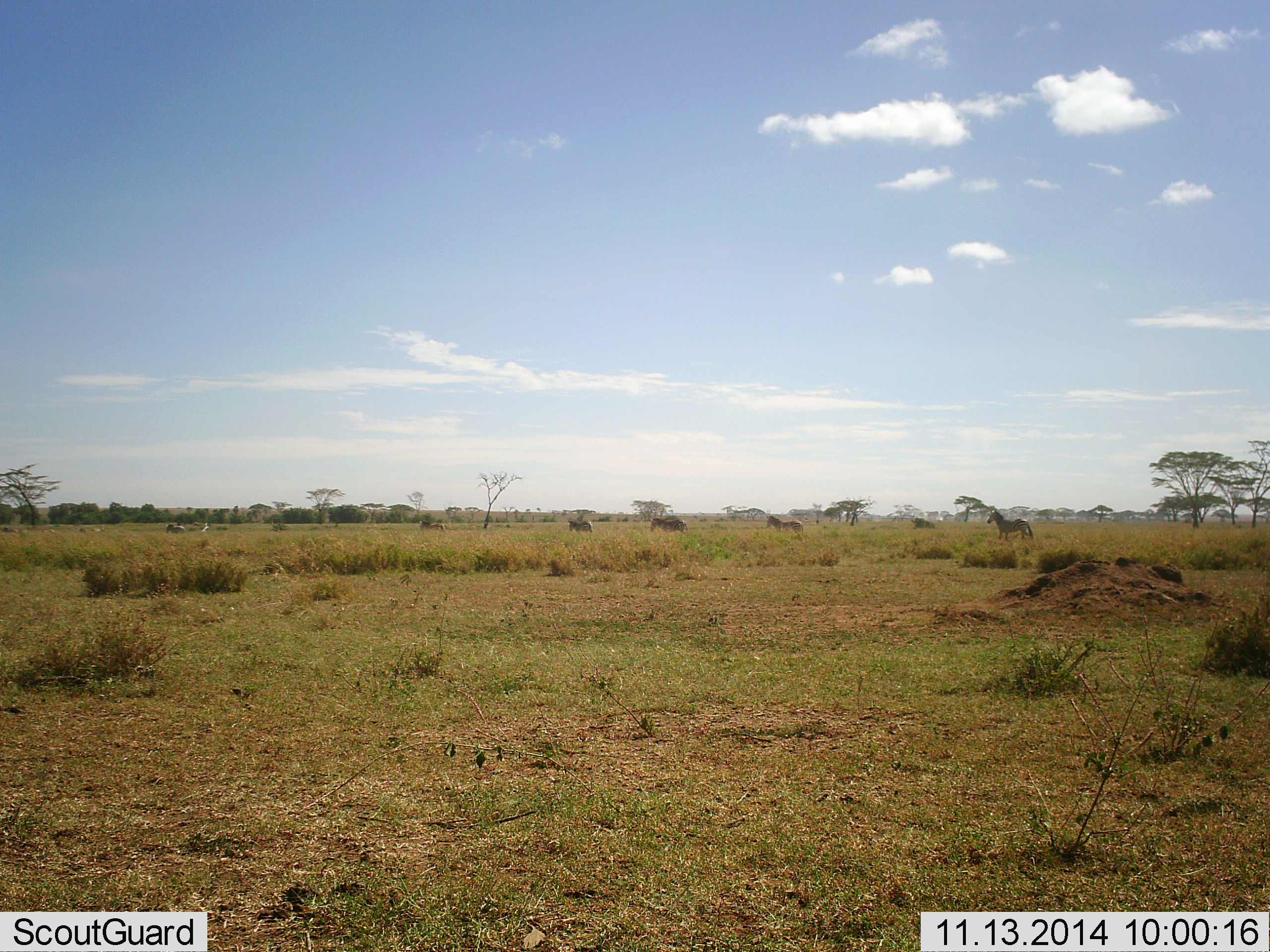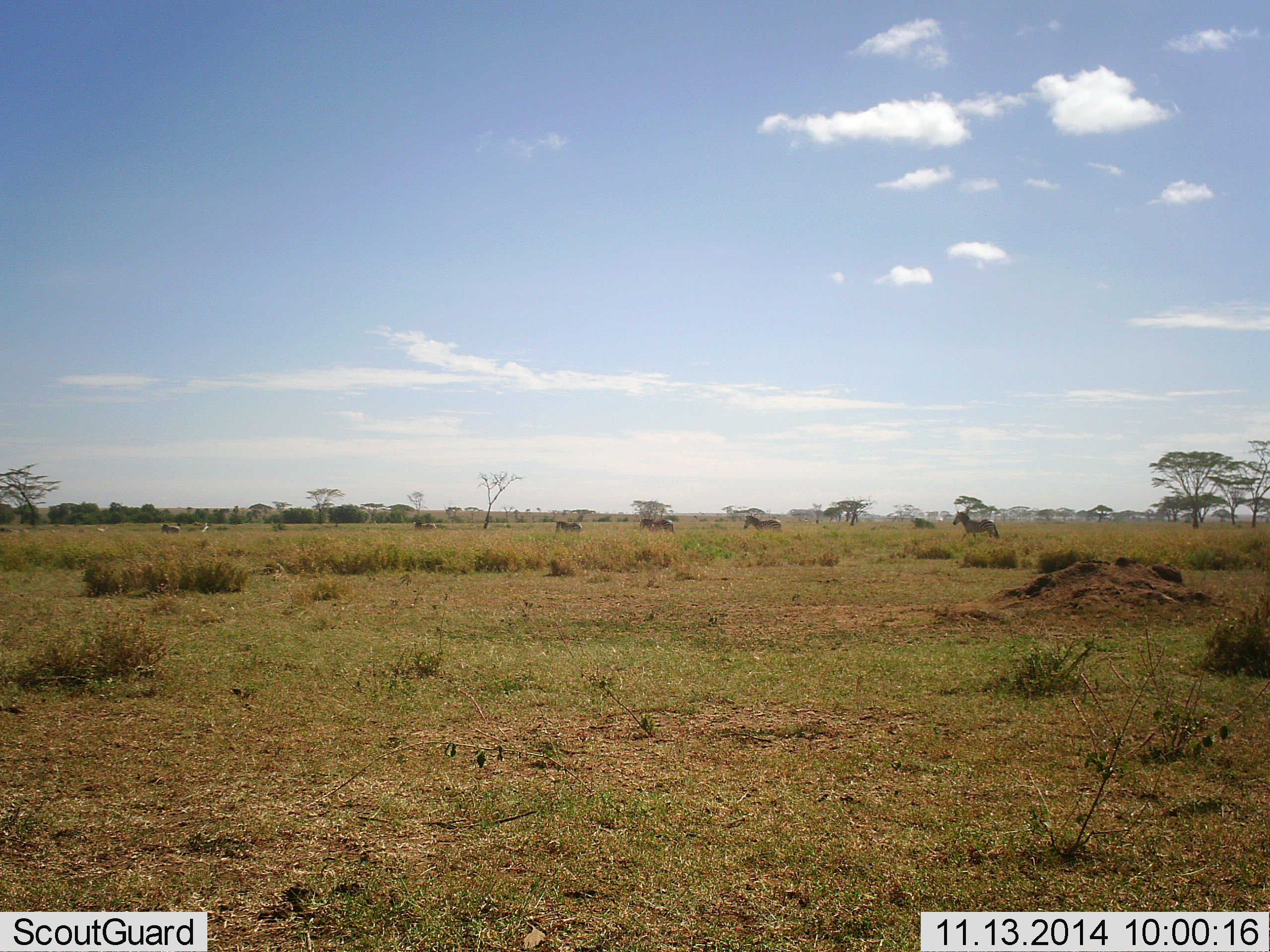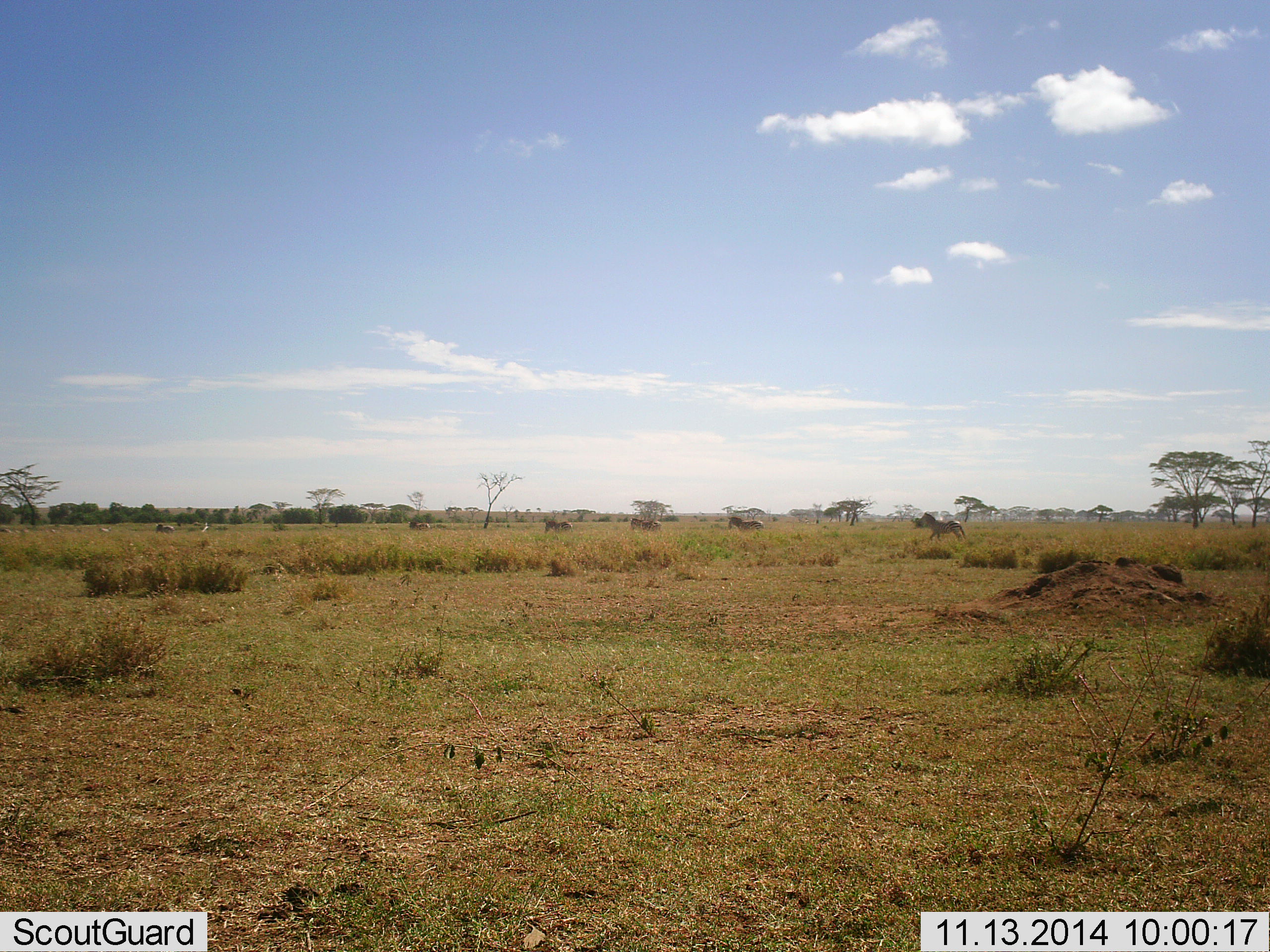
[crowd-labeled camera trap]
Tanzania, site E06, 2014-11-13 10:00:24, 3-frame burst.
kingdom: Animalia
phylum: Chordata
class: Mammalia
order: Perissodactyla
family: Equidae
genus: Equus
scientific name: Equus quagga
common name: plains zebra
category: zebra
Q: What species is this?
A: Zebra (plains zebra) (Equus quagga).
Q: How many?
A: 6.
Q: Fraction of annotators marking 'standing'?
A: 0%.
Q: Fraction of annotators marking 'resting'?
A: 0%.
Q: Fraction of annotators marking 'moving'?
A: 90%.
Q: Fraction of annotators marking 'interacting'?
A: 0%.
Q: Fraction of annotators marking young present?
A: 0%.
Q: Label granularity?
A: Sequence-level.